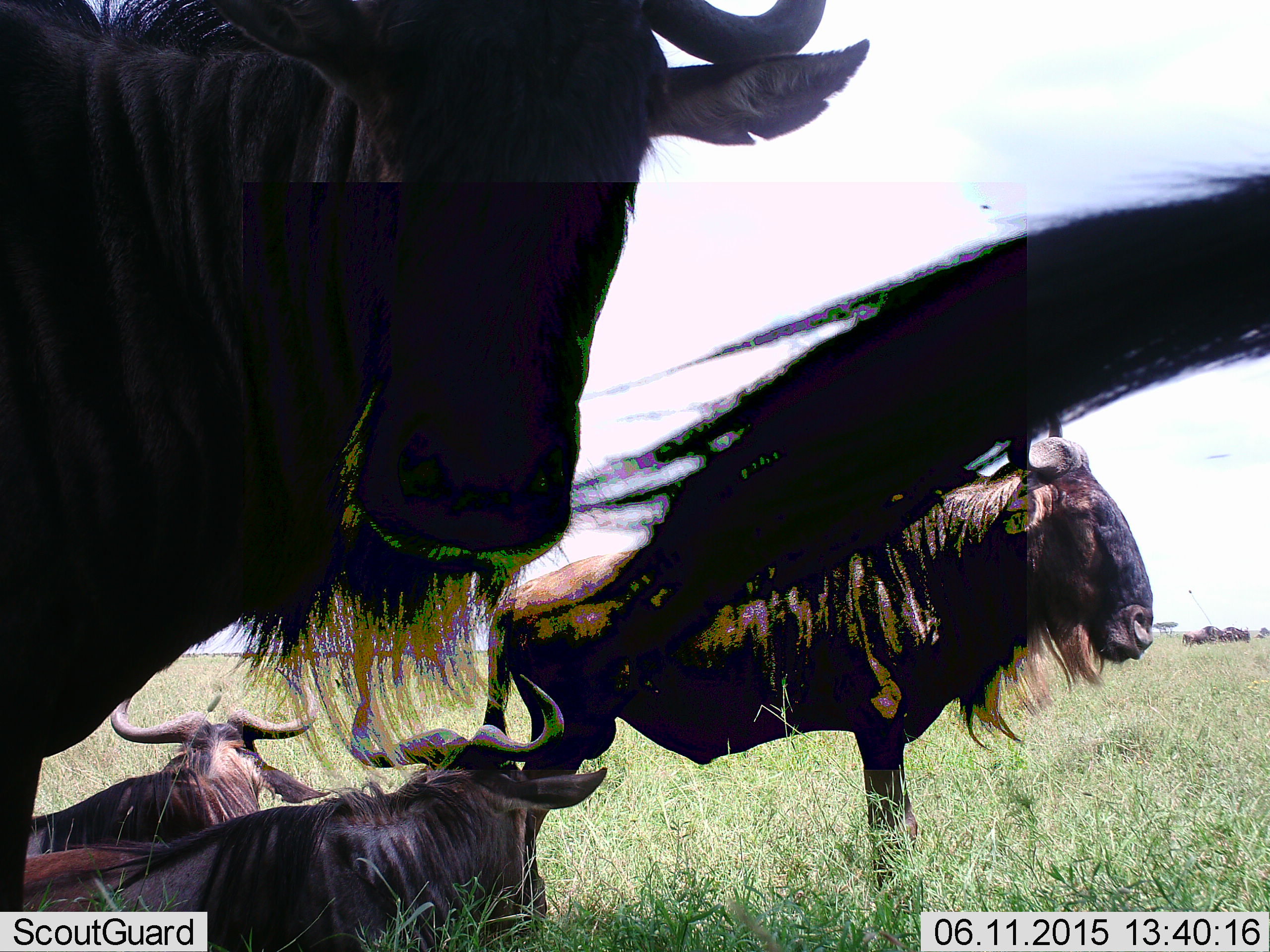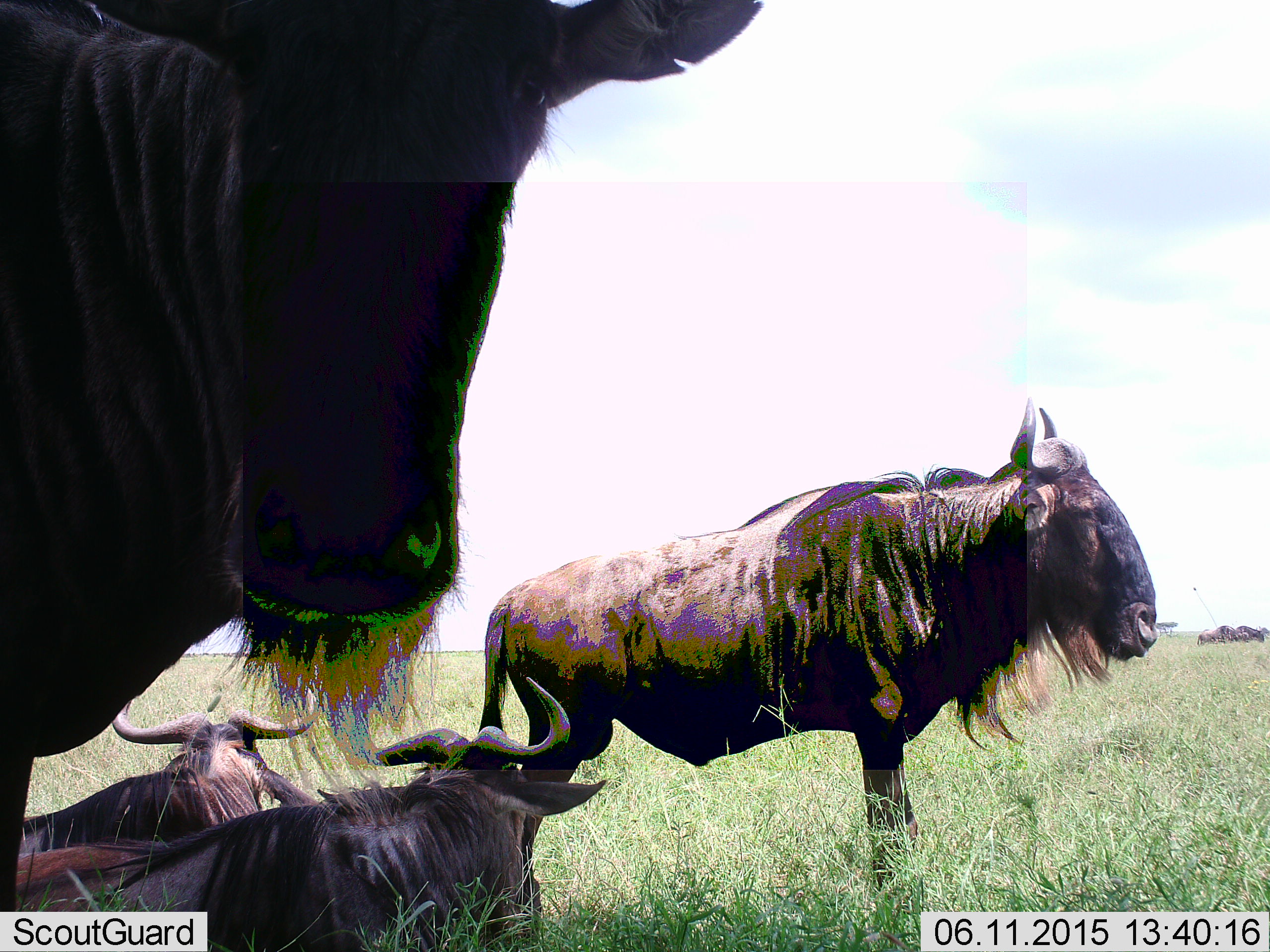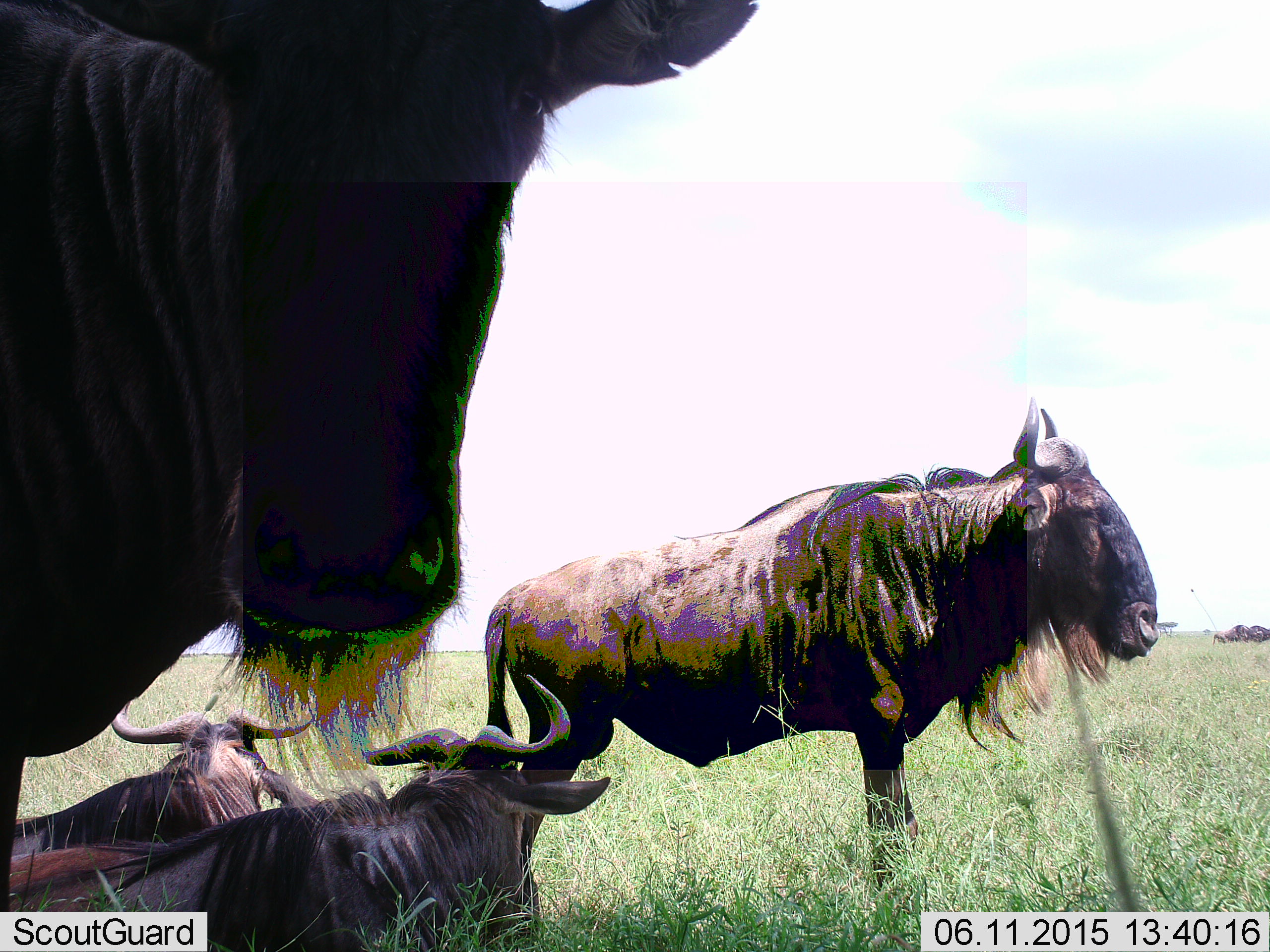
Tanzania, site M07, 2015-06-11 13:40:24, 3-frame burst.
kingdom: Animalia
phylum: Chordata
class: Mammalia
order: Artiodactyla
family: Bovidae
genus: Connochaetes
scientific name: Connochaetes taurinus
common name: blue wildebeest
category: wildebeest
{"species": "wildebeest (blue wildebeest) (Connochaetes taurinus)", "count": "5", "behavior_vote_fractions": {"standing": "80%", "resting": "90%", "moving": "40%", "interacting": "0%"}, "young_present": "10%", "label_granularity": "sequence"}